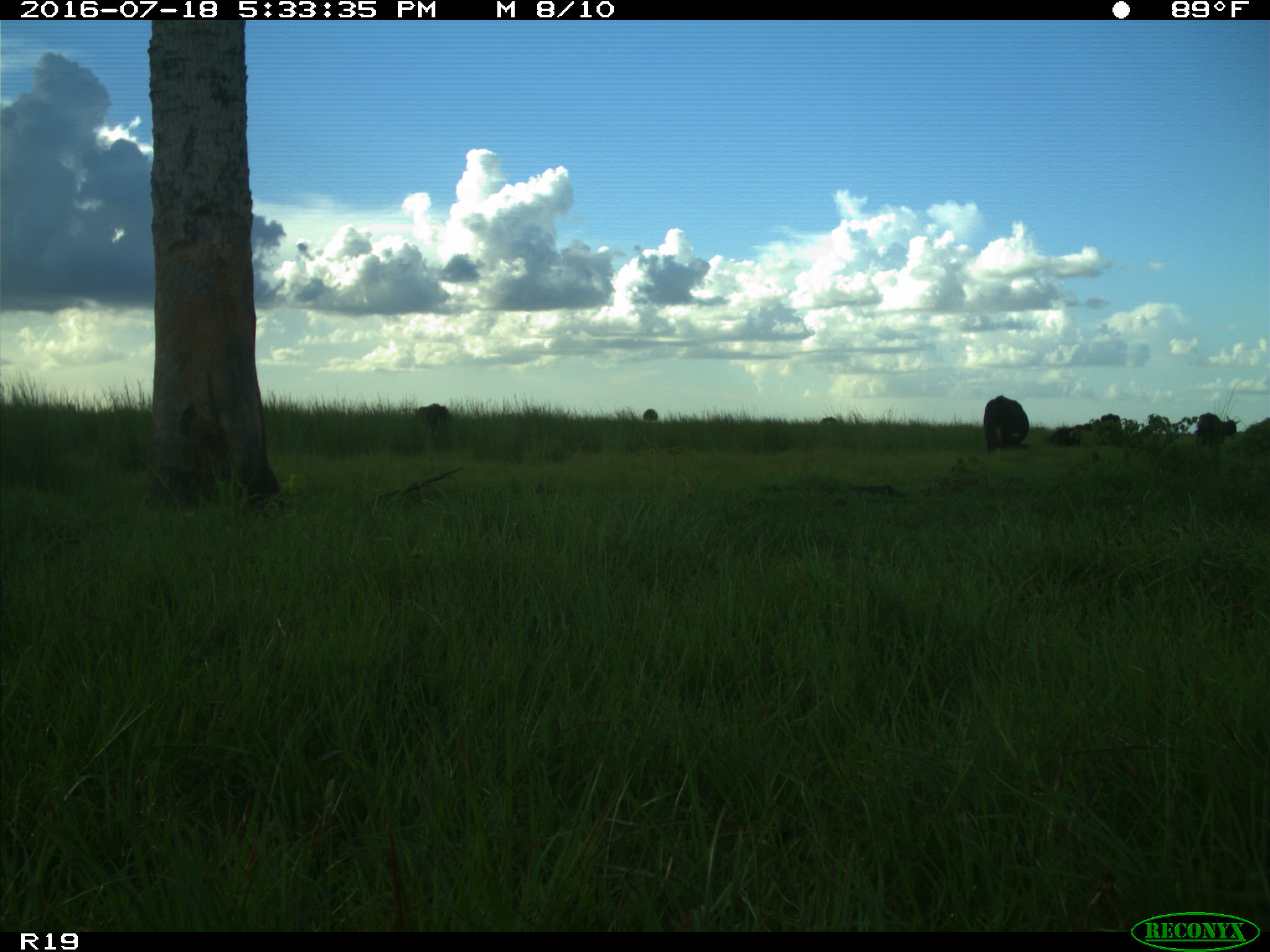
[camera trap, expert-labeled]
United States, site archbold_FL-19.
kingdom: Animalia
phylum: Chordata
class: Mammalia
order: Artiodactyla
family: Bovidae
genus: Bos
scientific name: Bos taurus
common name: domestic cow